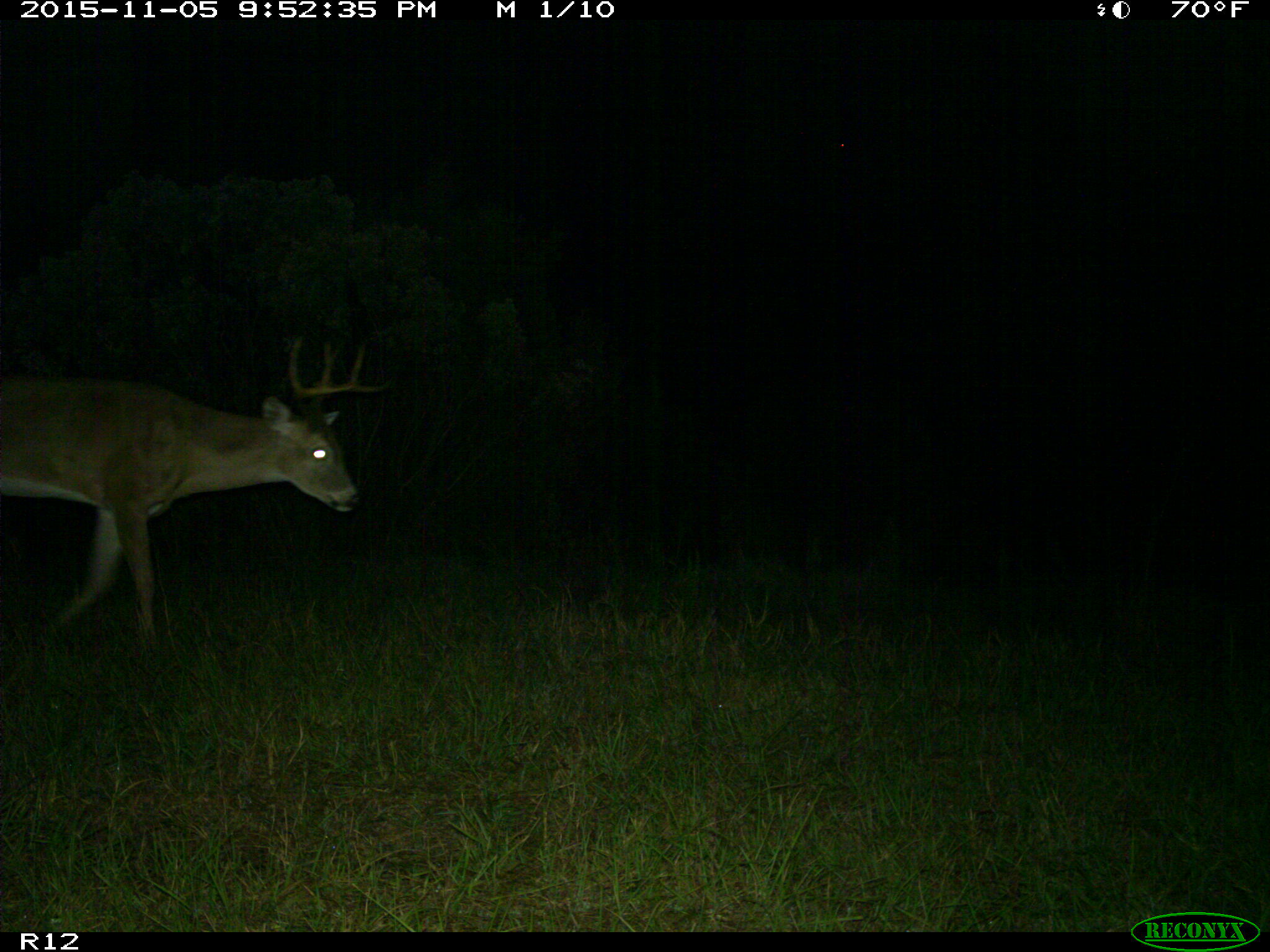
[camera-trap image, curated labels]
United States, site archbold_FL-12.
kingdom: Animalia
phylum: Chordata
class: Mammalia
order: Artiodactyla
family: Cervidae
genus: Odocoileus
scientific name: Odocoileus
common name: deer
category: unidentified deer